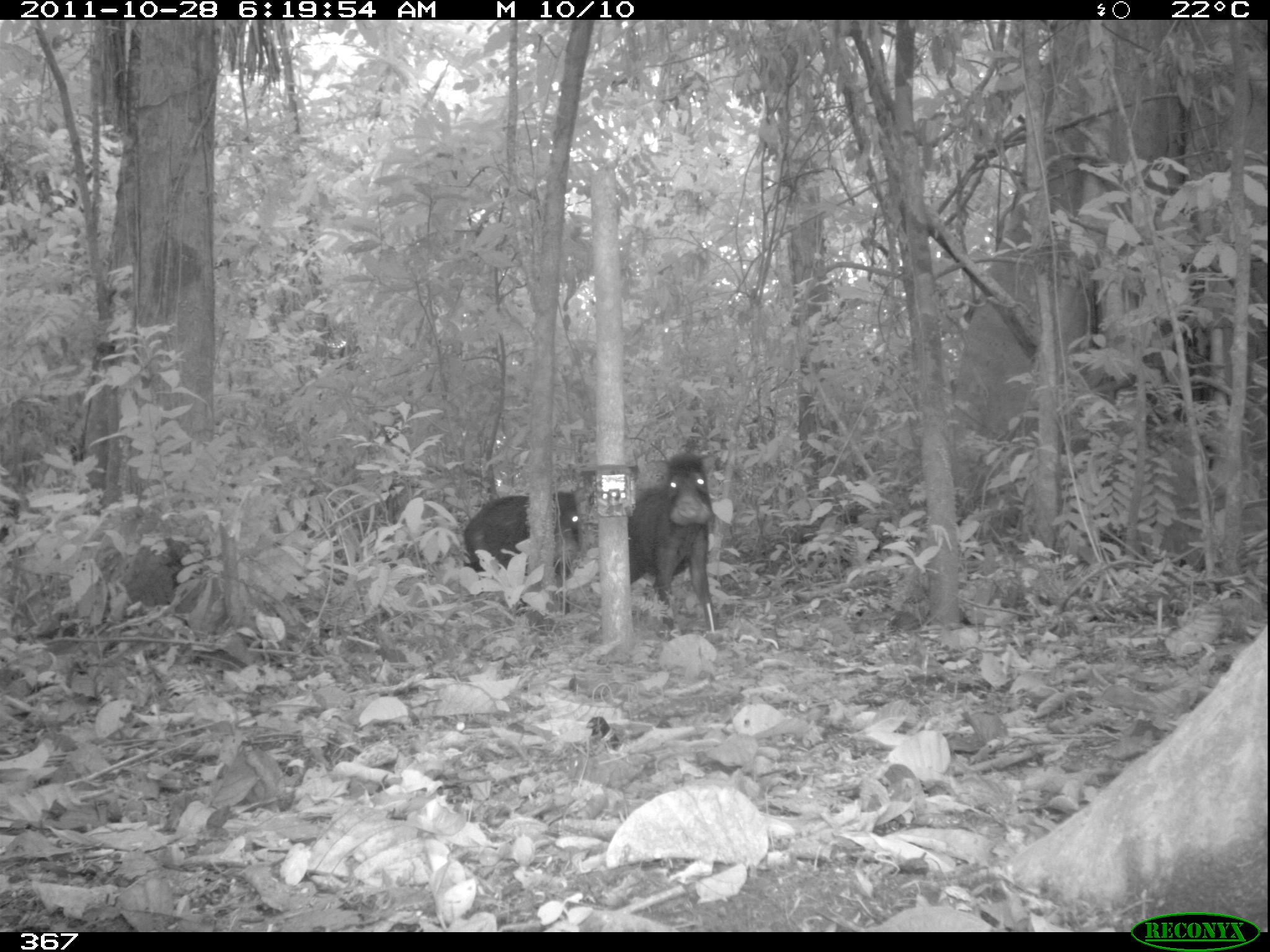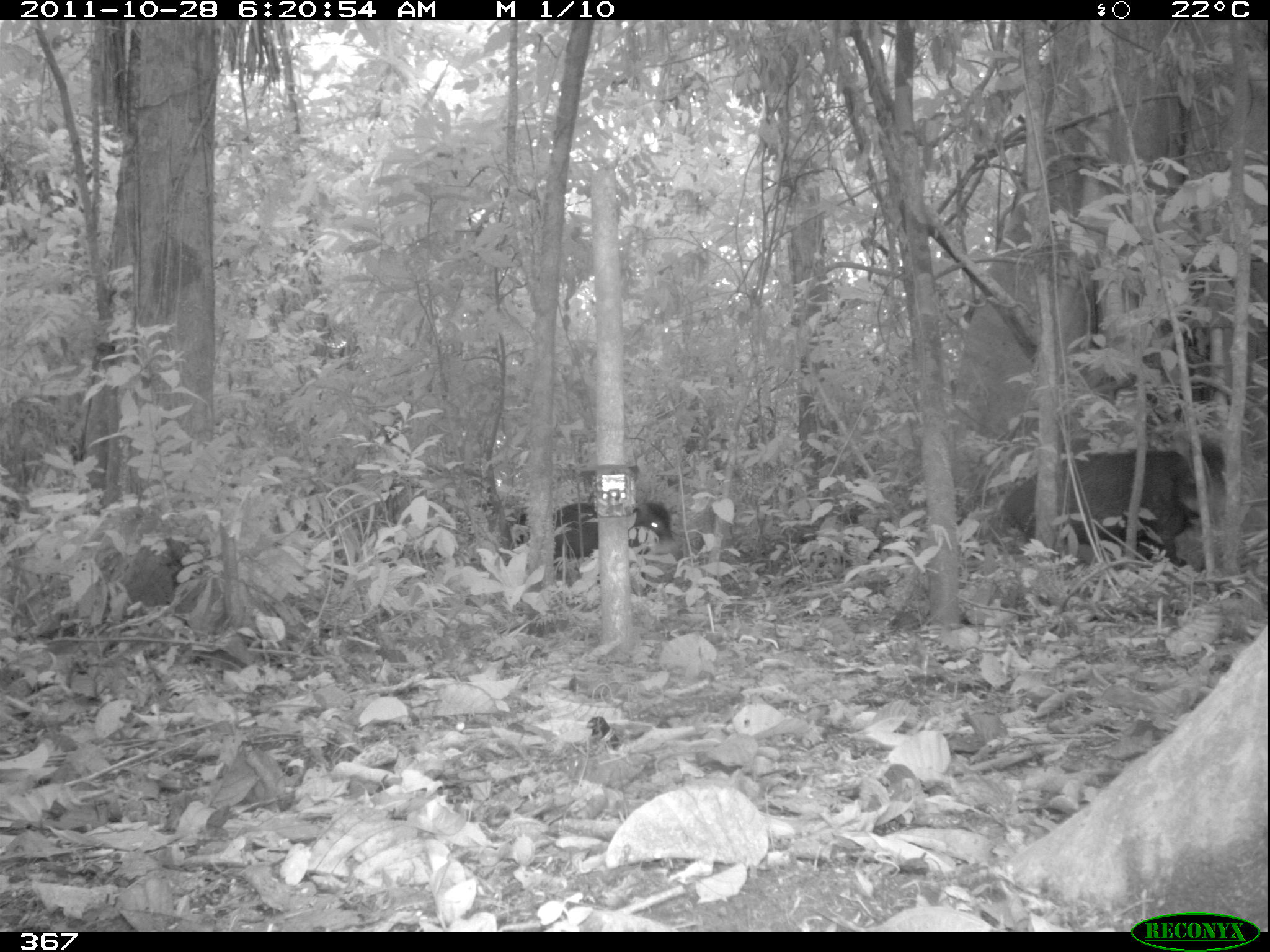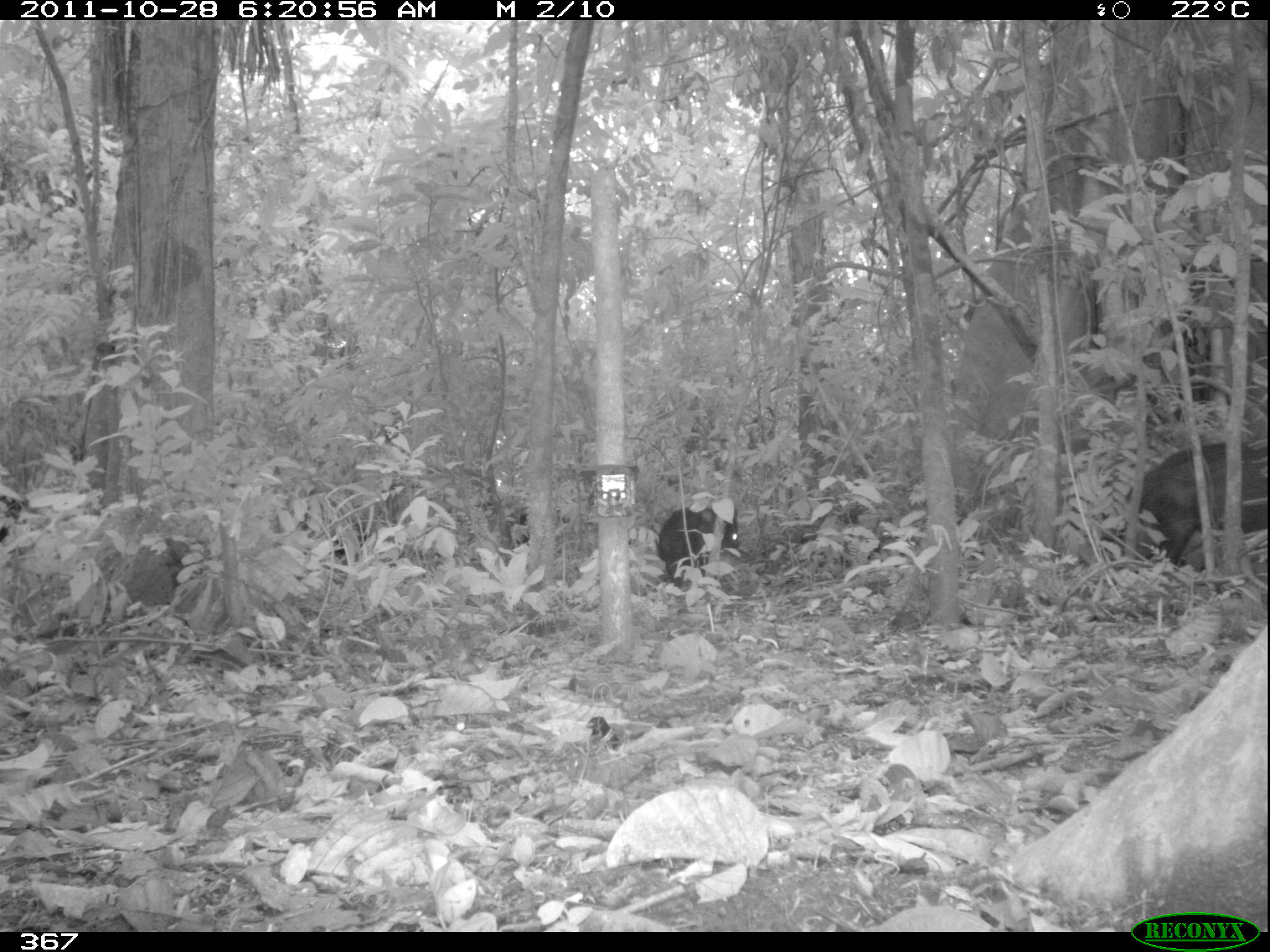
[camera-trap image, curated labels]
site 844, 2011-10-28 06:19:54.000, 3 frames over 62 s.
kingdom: Animalia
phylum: Chordata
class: Mammalia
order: Artiodactyla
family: Tayassuidae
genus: Tayassu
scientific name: Tayassu pecari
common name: white-lipped peccary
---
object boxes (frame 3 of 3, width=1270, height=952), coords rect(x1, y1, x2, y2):
tayassu pecari: rect(1121, 438, 1267, 570); rect(652, 505, 741, 588)